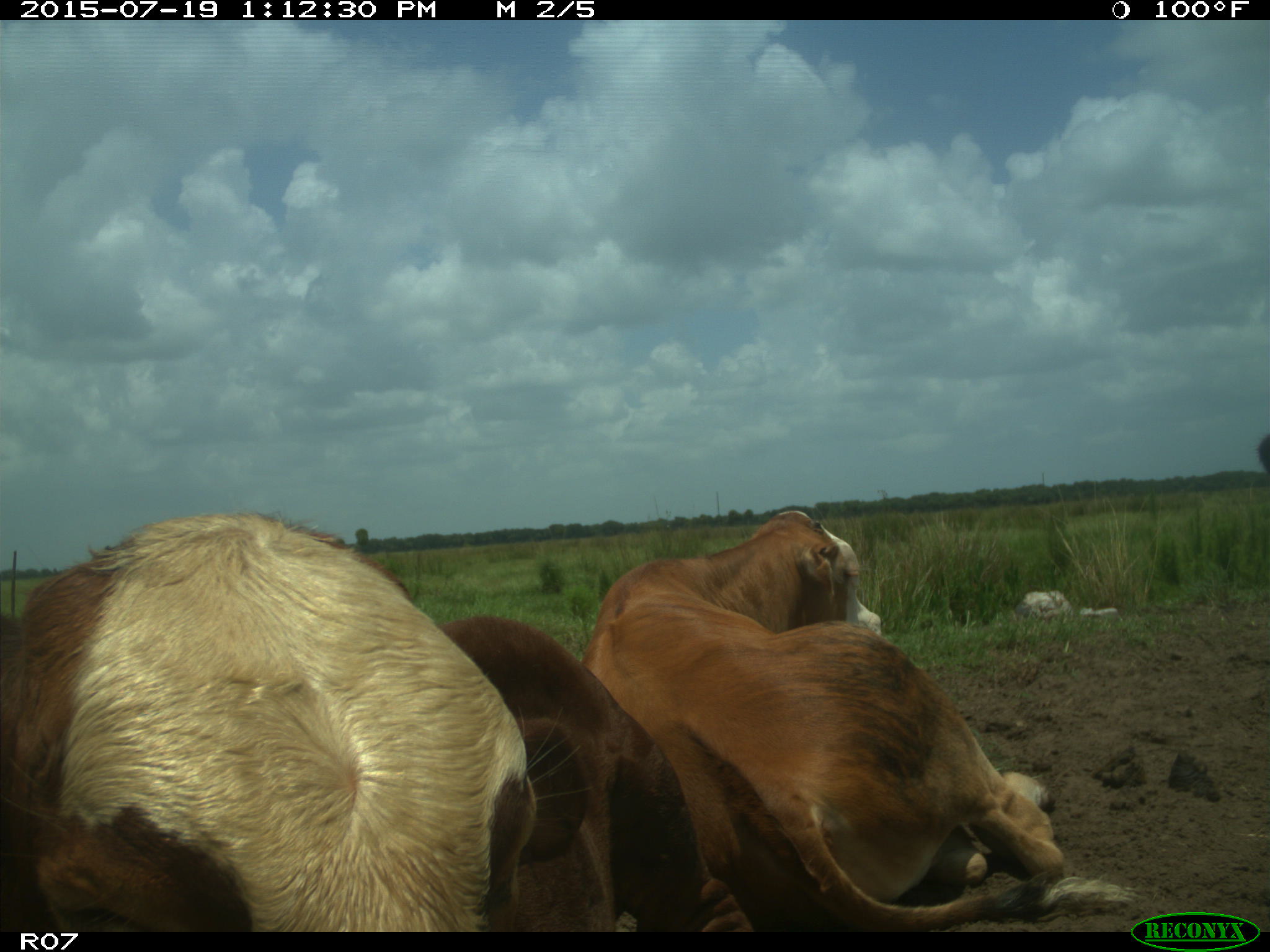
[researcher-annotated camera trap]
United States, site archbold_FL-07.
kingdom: Animalia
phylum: Chordata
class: Mammalia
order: Artiodactyla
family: Bovidae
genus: Bos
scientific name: Bos taurus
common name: domestic cow